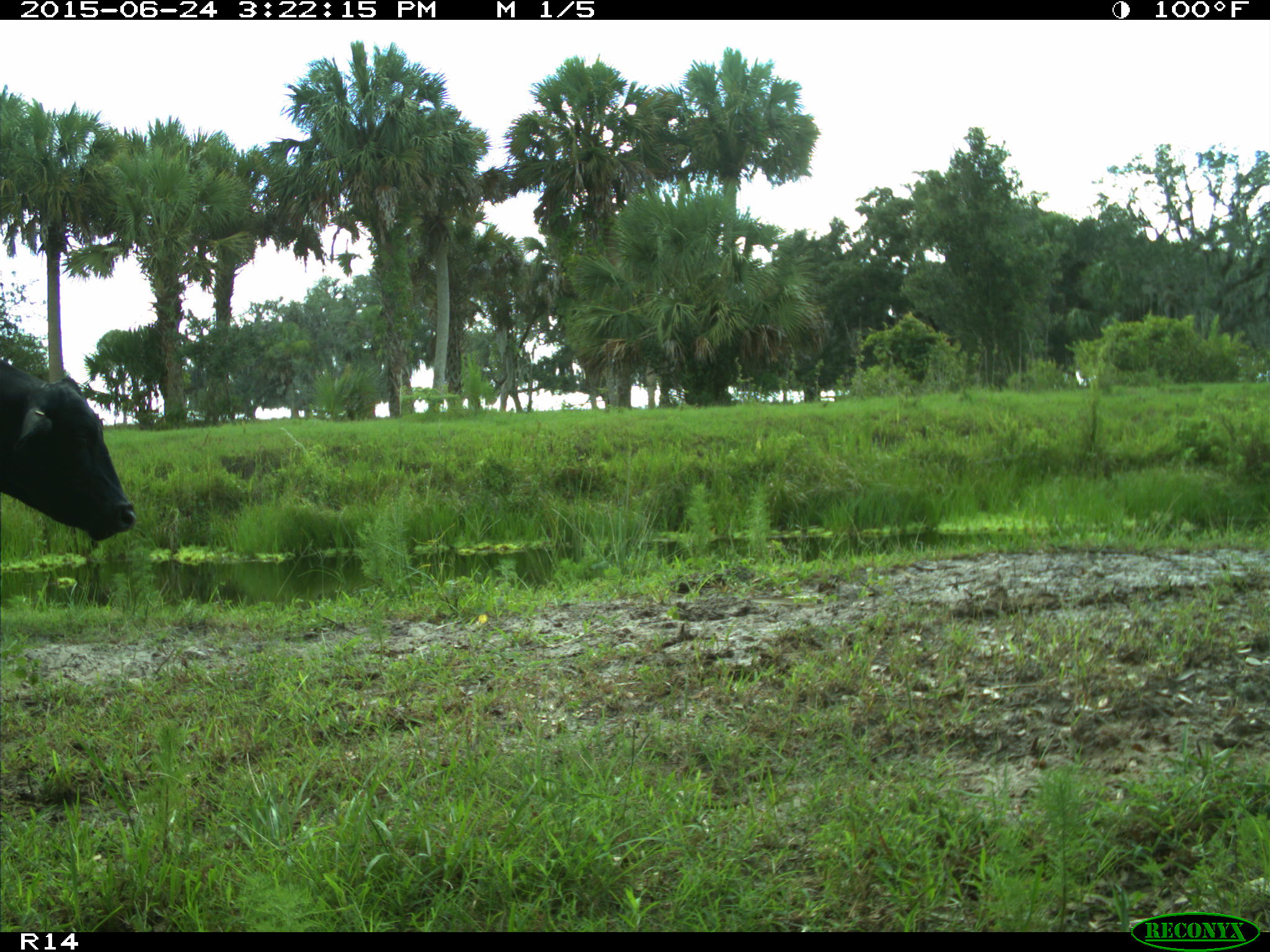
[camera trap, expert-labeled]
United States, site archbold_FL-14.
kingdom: Animalia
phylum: Chordata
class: Mammalia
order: Artiodactyla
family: Bovidae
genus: Bos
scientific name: Bos taurus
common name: domestic cow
Bos taurus (domestic cow).